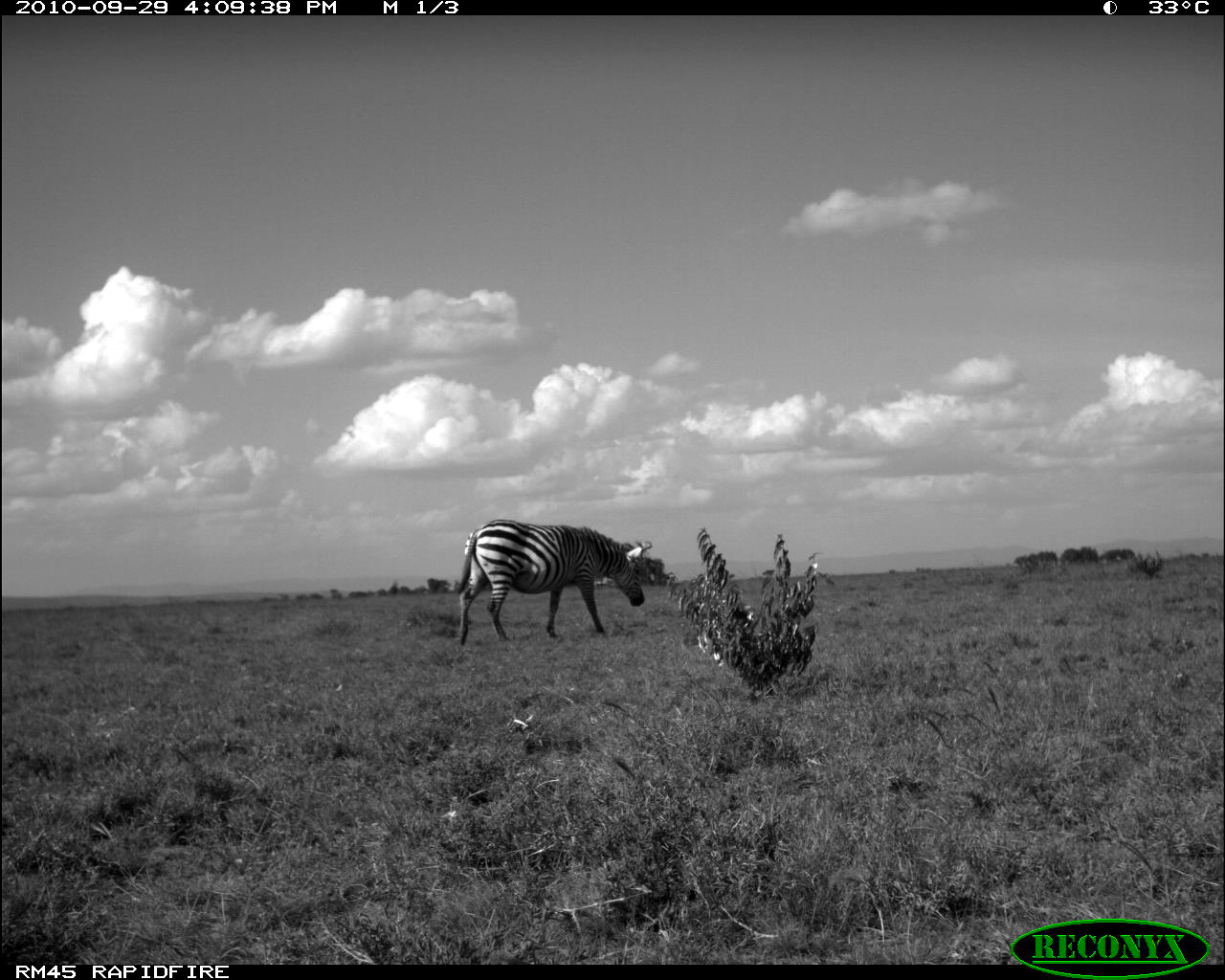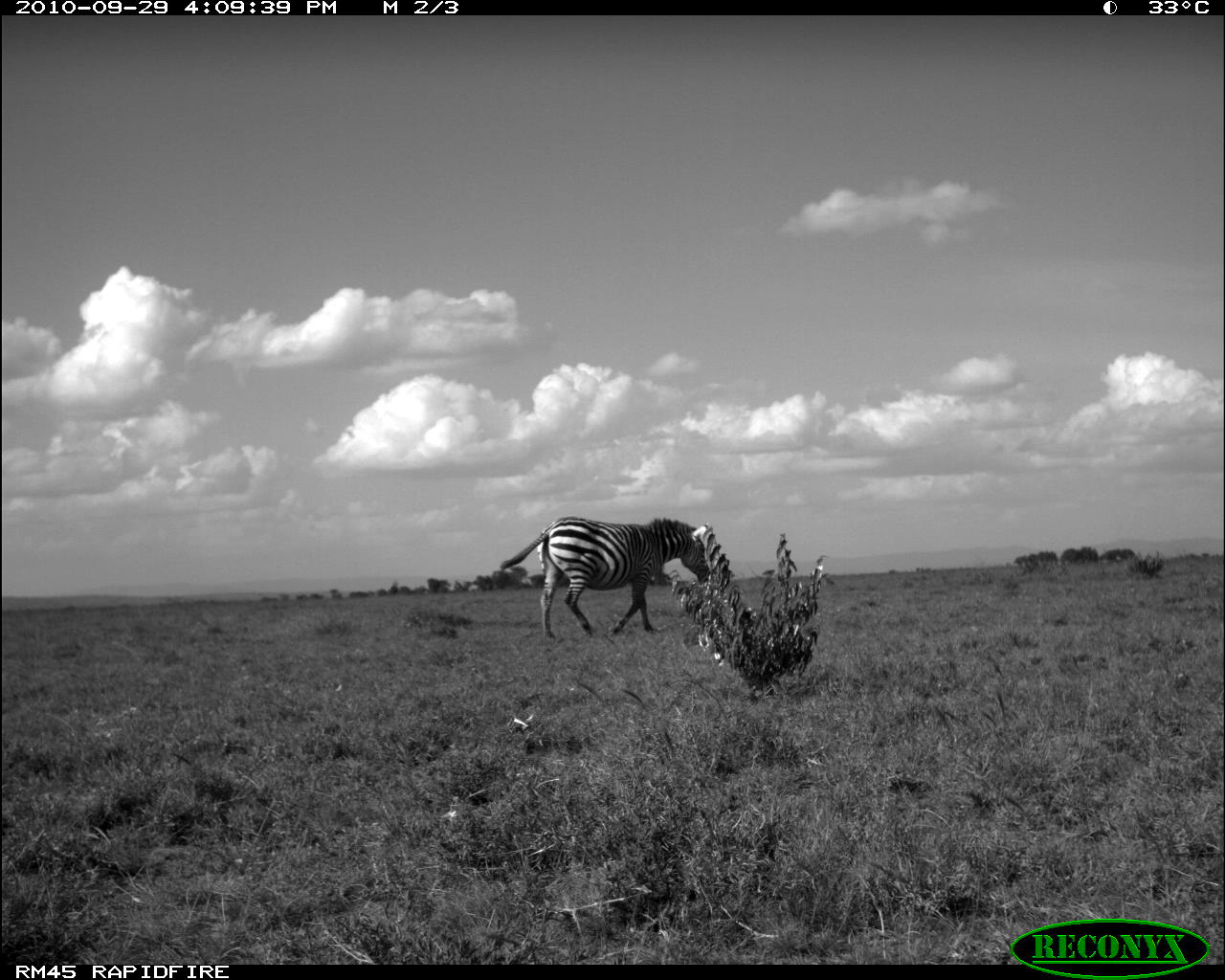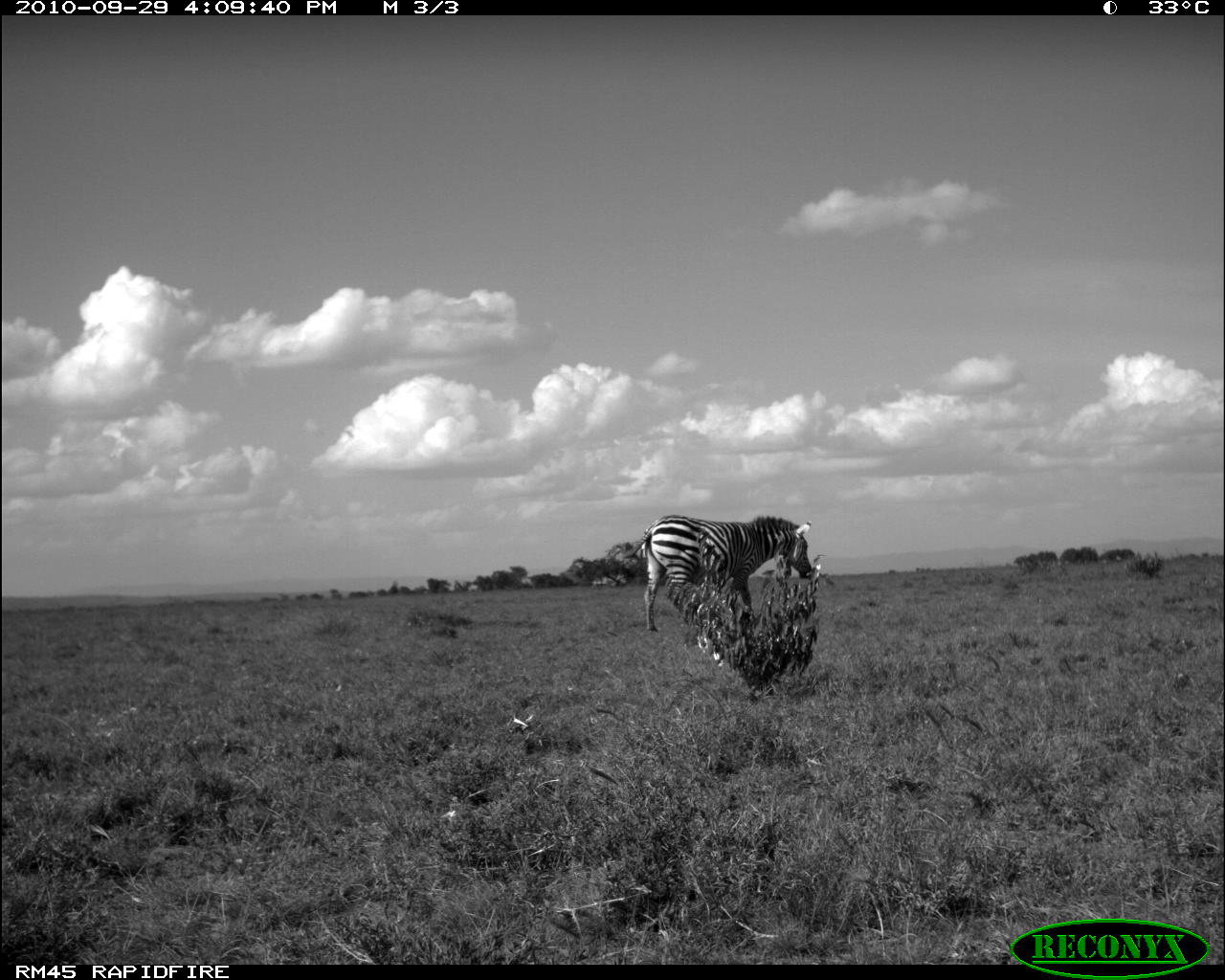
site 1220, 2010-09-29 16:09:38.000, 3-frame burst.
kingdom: Animalia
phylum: Chordata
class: Mammalia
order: Perissodactyla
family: Equidae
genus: Equus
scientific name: Equus quagga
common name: plains zebra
Equus quagga (plains zebra), count 1.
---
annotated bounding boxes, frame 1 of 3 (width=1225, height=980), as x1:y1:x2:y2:
equus quagga: 455:518:652:648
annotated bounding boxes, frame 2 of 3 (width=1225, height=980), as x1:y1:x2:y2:
equus quagga: 498:514:712:641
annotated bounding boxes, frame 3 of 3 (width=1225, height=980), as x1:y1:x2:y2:
equus quagga: 622:513:812:632